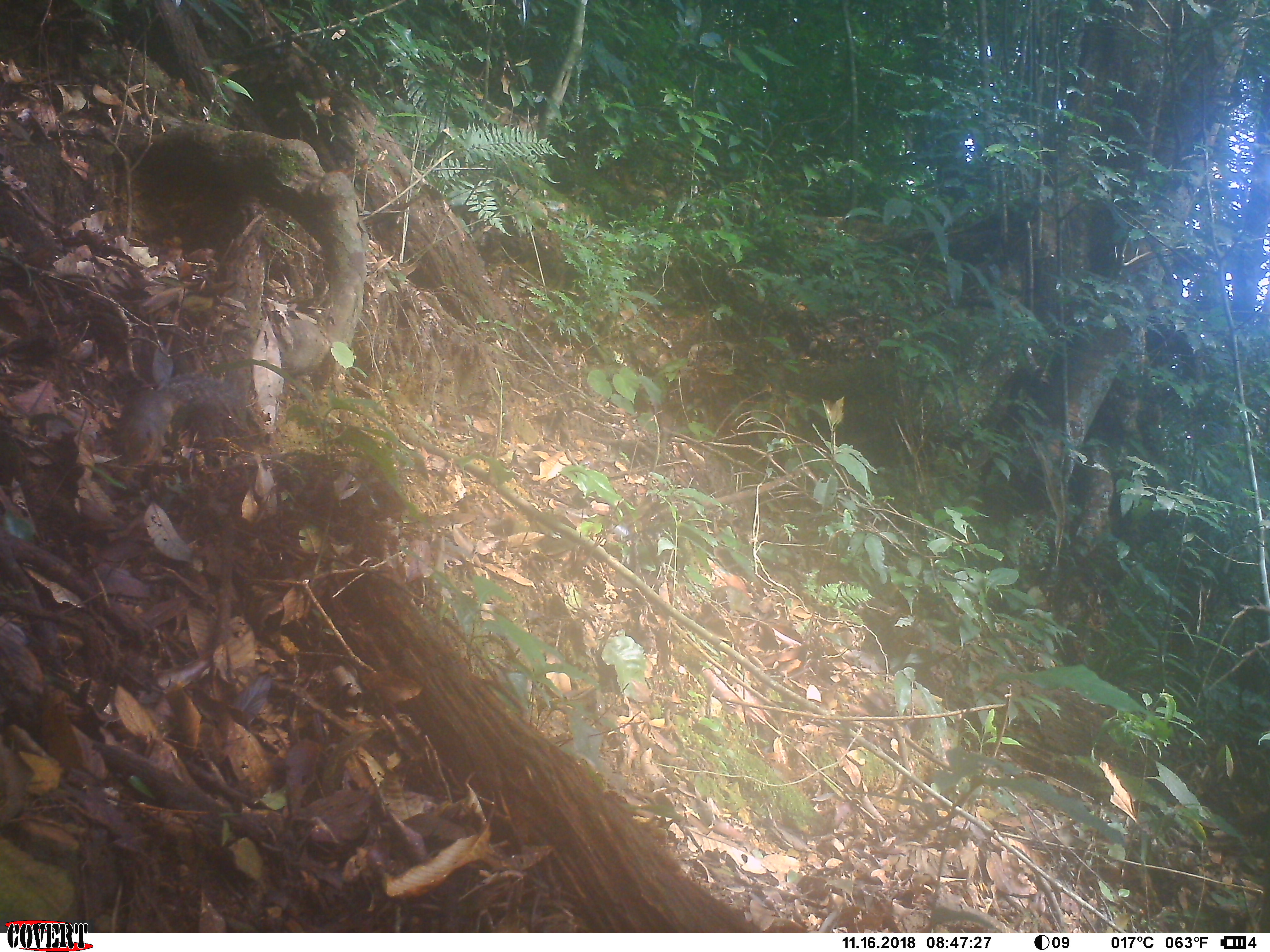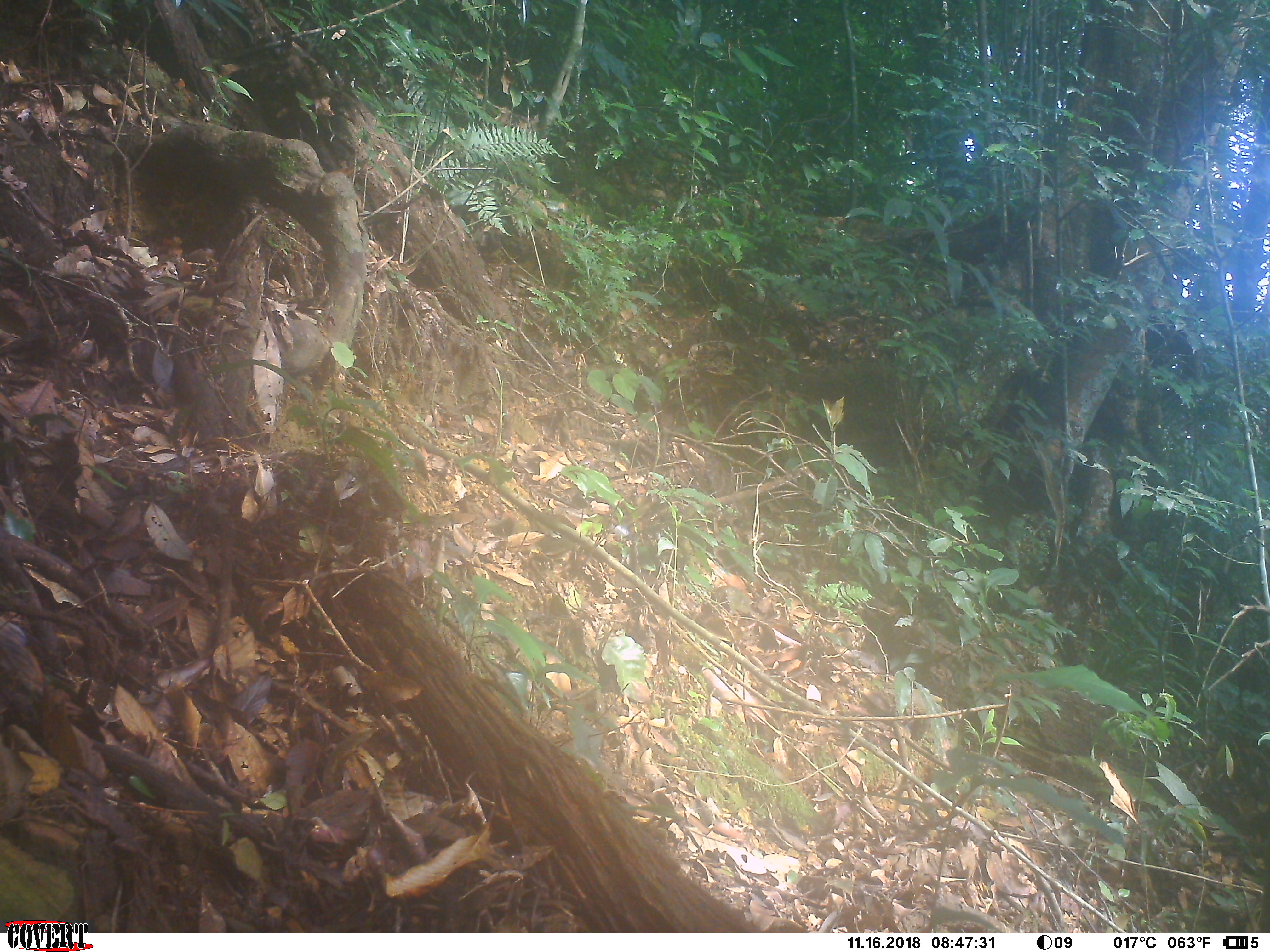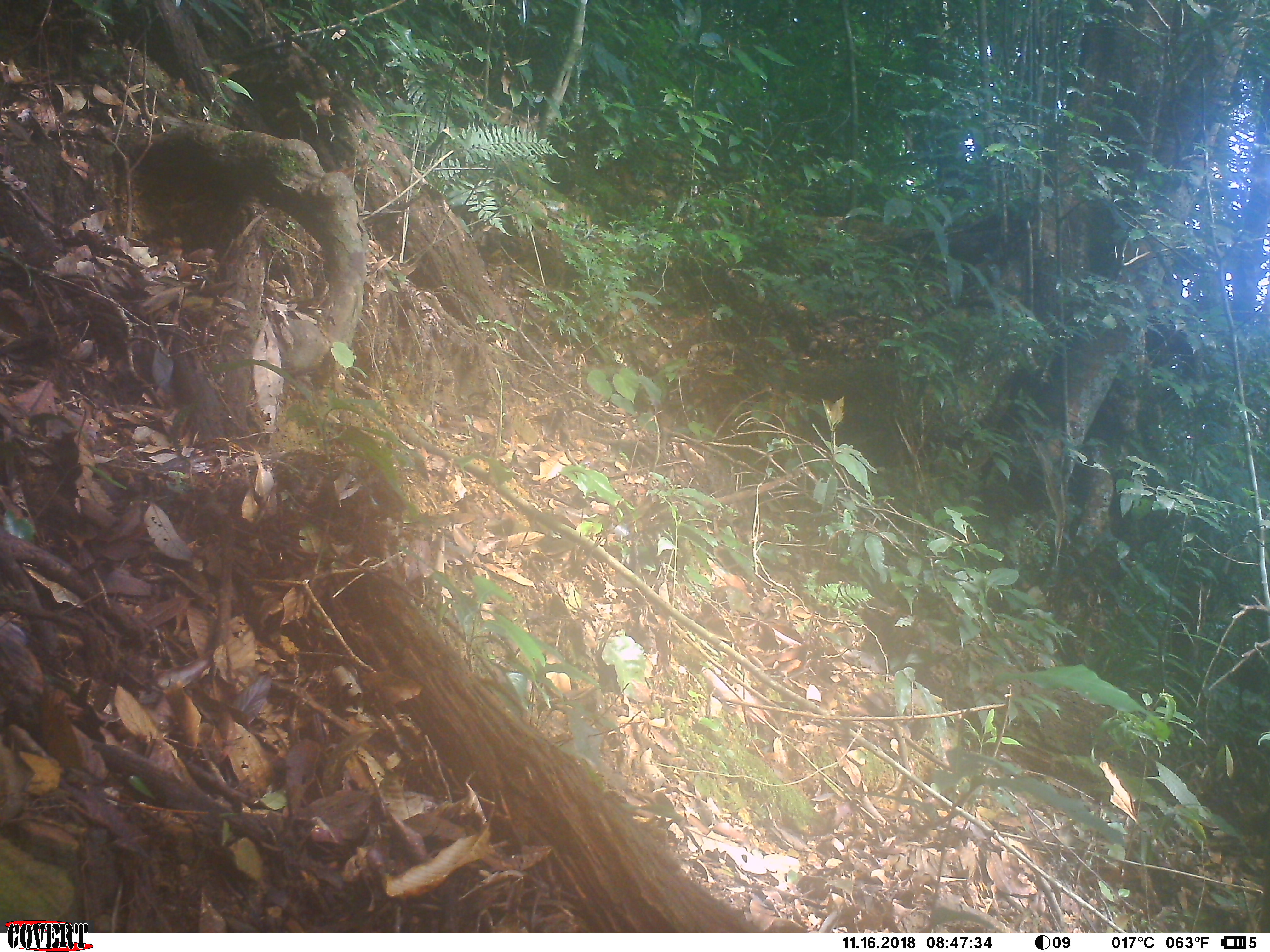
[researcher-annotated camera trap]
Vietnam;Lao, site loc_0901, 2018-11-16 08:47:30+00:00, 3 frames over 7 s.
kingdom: Animalia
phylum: Chordata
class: Mammalia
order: Rodentia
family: Sciuridae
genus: Dremomys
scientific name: Dremomys rufigenis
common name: red-cheeked squirrel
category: red cheeked squirrel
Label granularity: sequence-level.